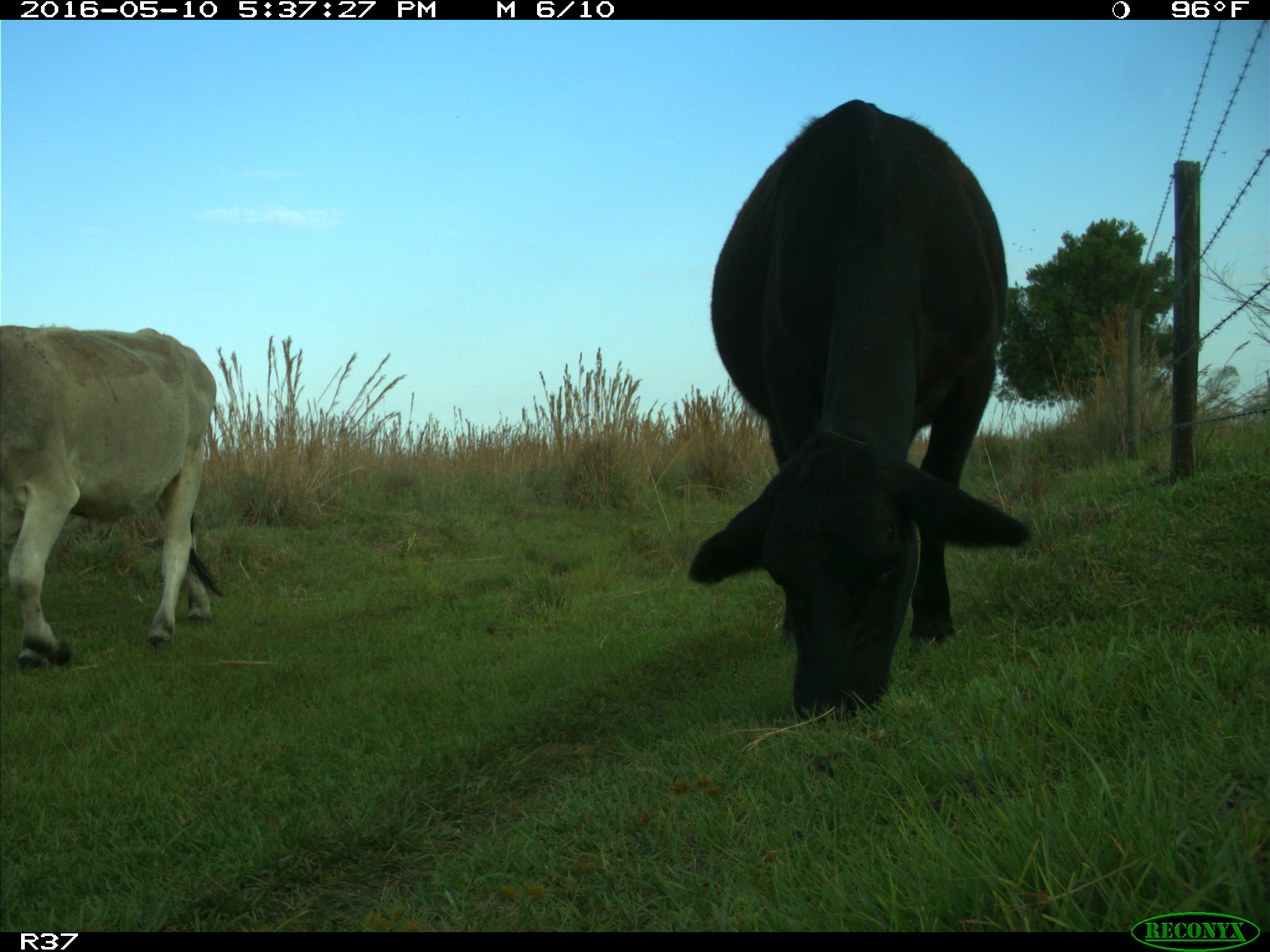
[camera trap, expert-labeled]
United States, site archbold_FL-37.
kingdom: Animalia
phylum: Chordata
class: Mammalia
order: Artiodactyla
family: Bovidae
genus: Bos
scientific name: Bos taurus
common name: domestic cow